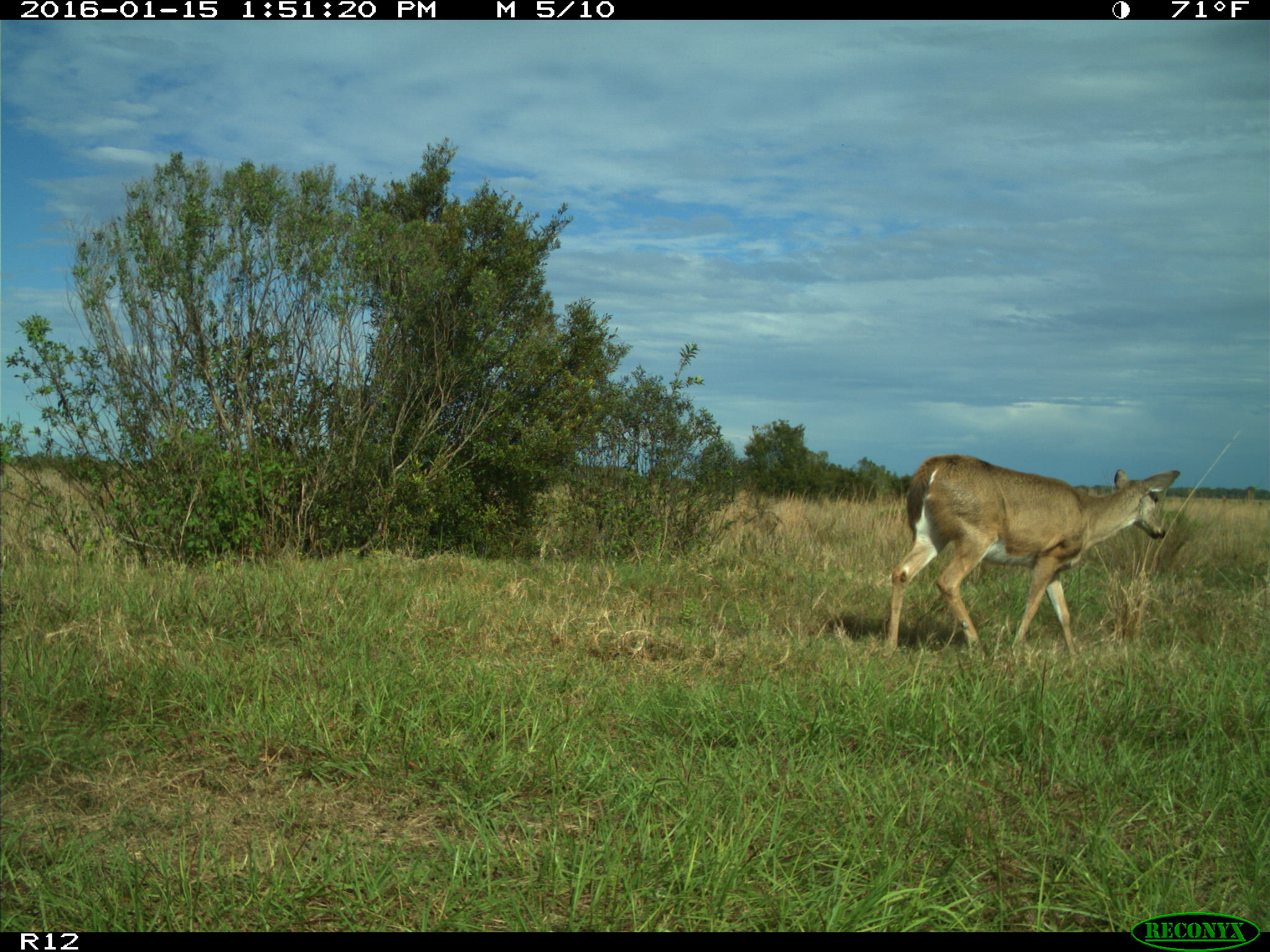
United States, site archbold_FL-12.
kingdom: Animalia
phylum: Chordata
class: Mammalia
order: Artiodactyla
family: Cervidae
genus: Odocoileus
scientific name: Odocoileus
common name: deer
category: unidentified deer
Unidentified deer (deer) (Odocoileus).